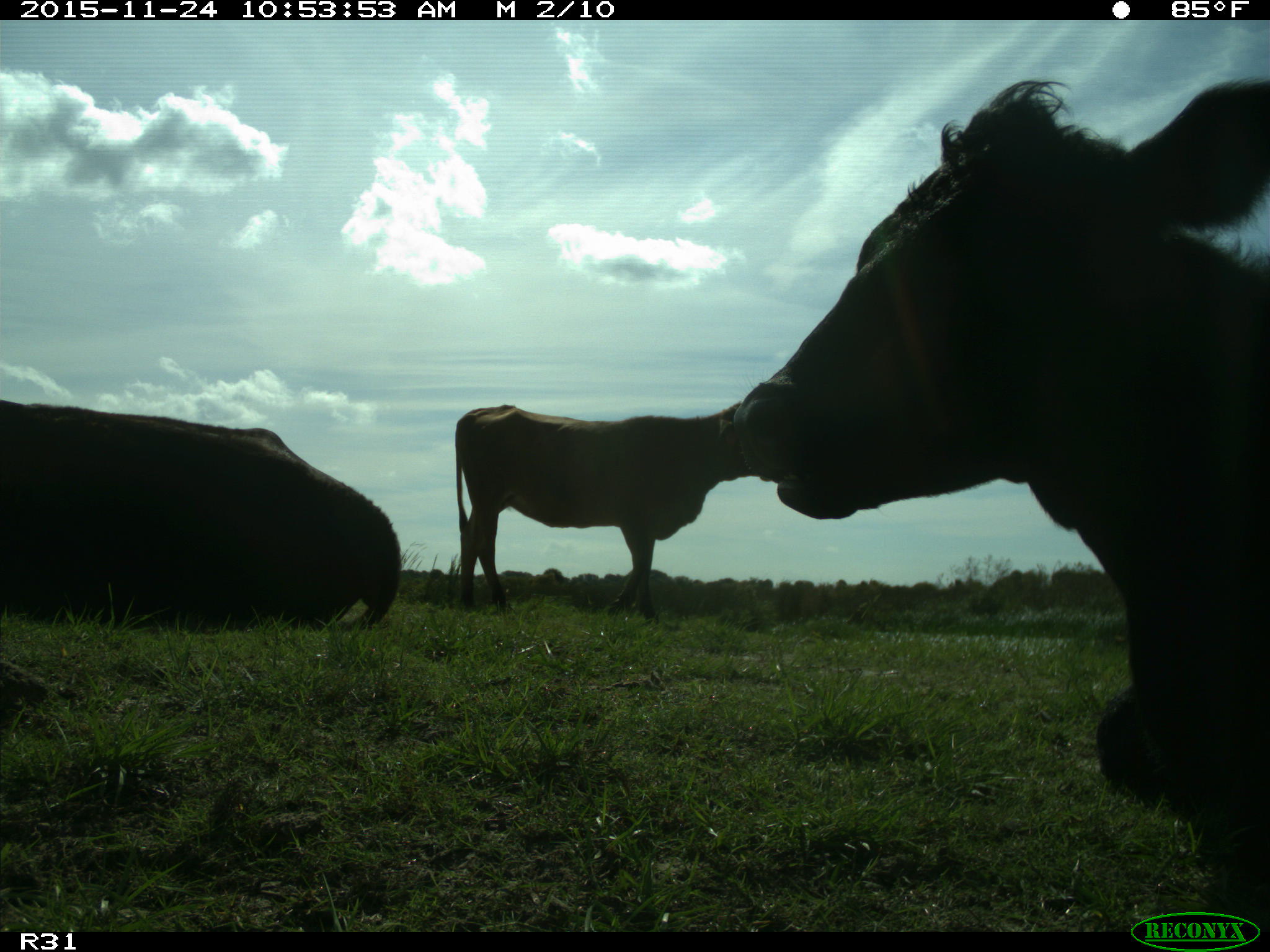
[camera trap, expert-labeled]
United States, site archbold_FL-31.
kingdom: Animalia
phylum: Chordata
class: Mammalia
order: Artiodactyla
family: Bovidae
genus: Bos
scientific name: Bos taurus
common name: domestic cow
Bos taurus (domestic cow).